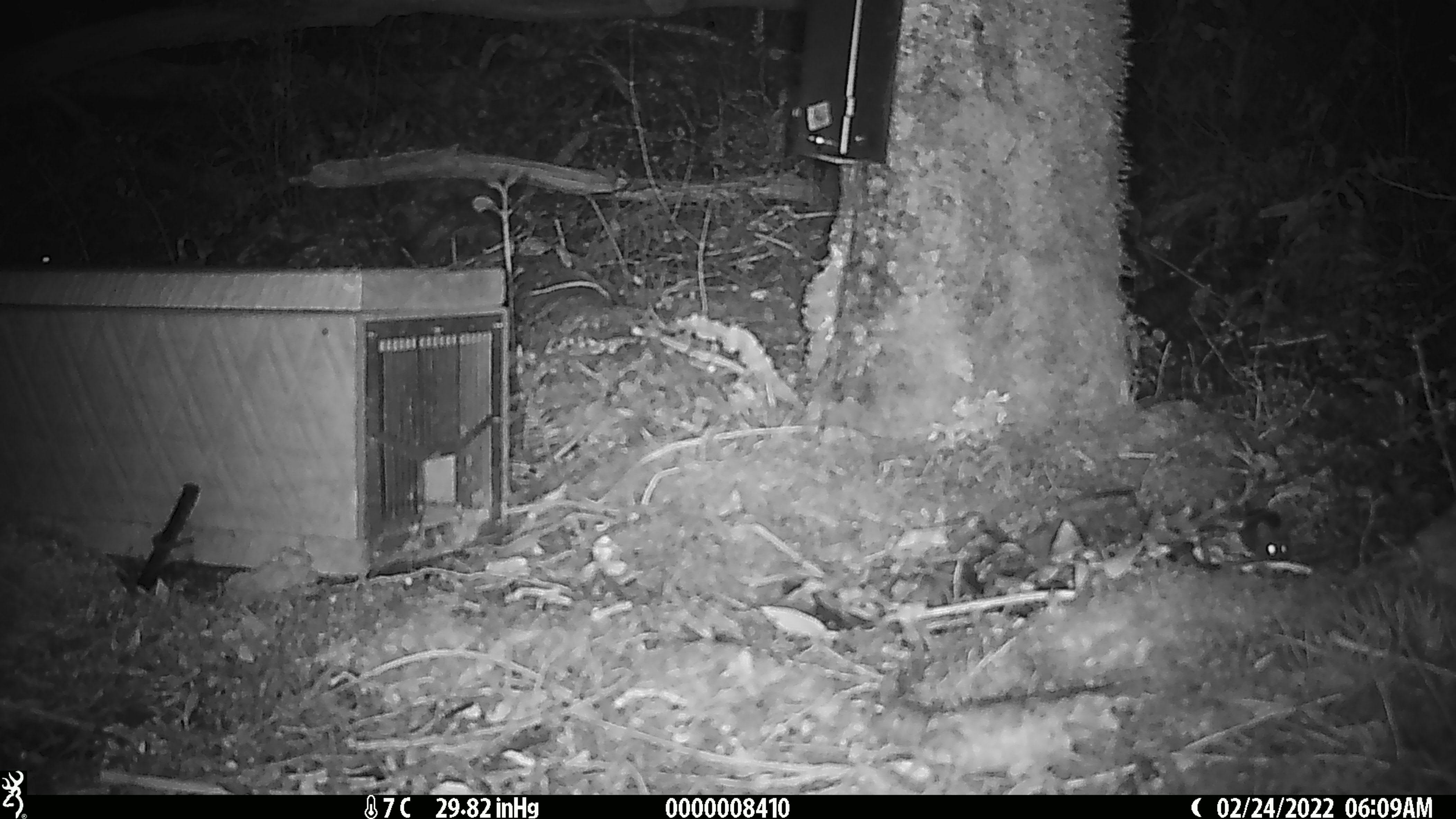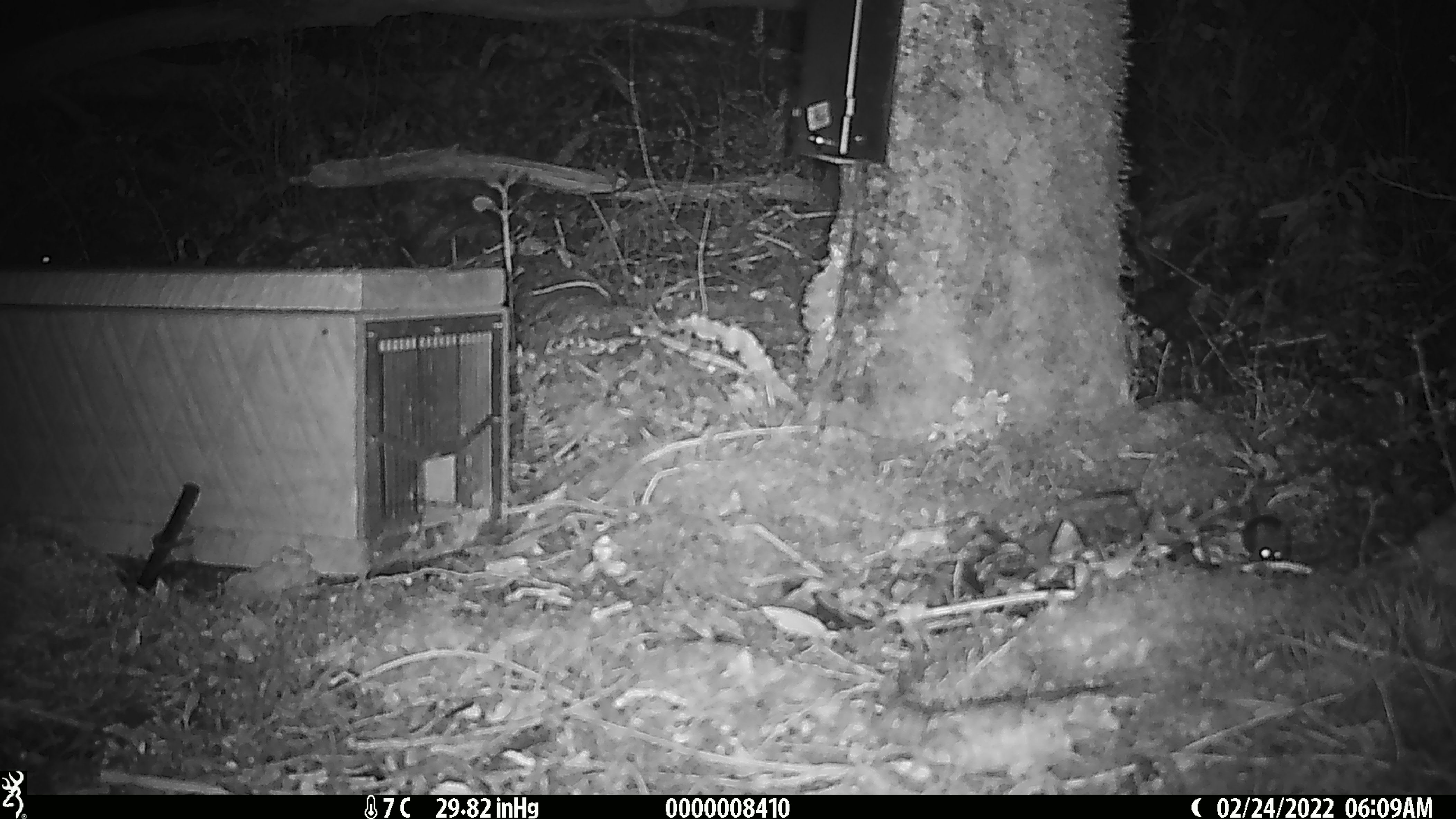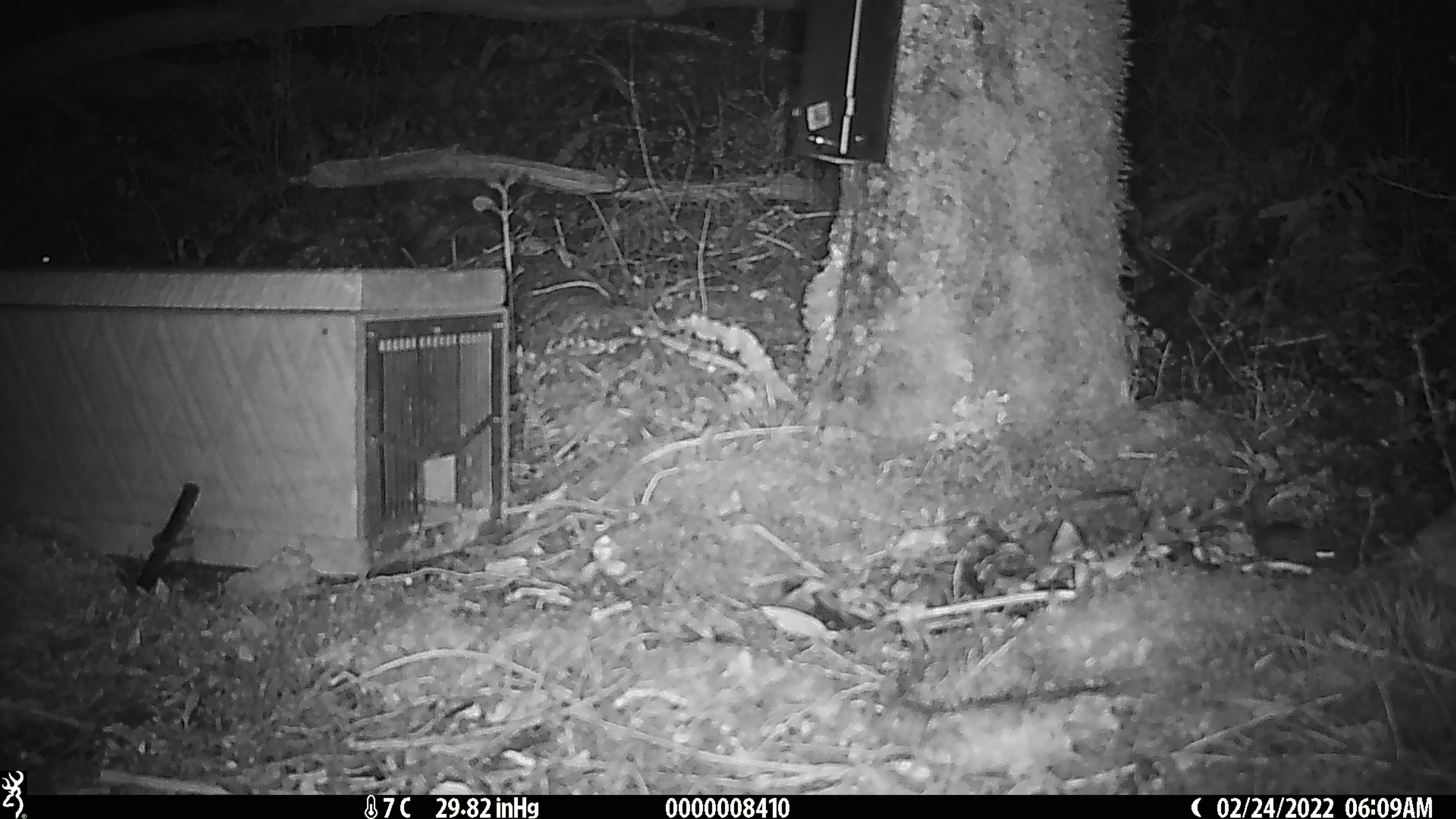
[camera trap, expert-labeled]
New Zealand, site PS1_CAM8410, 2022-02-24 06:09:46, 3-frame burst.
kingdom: Animalia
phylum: Chordata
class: Mammalia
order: Rodentia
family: Muridae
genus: Mus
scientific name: Mus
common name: mouse